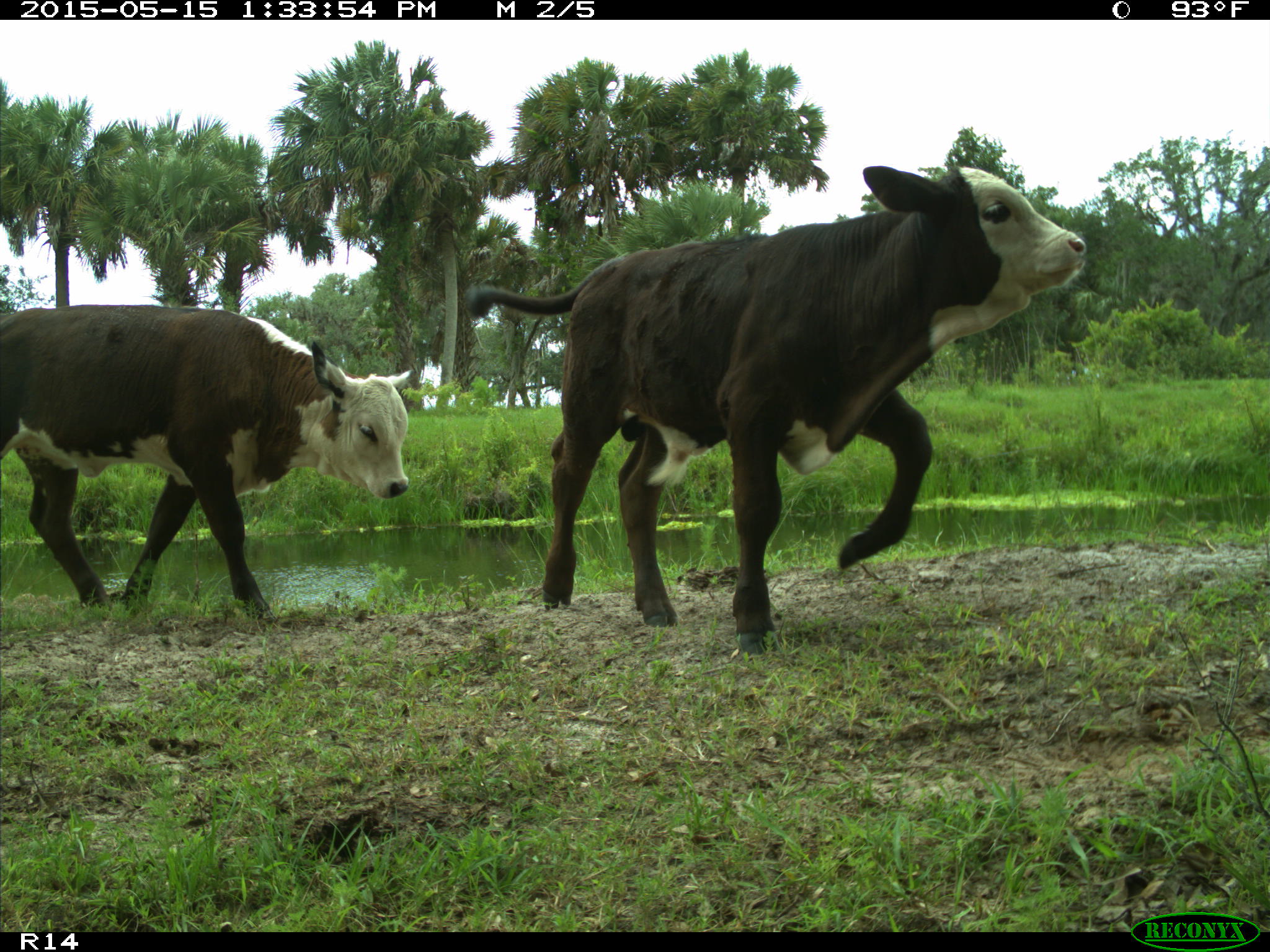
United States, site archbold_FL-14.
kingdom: Animalia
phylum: Chordata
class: Mammalia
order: Artiodactyla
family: Bovidae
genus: Bos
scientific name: Bos taurus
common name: domestic cow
Bos taurus (domestic cow).